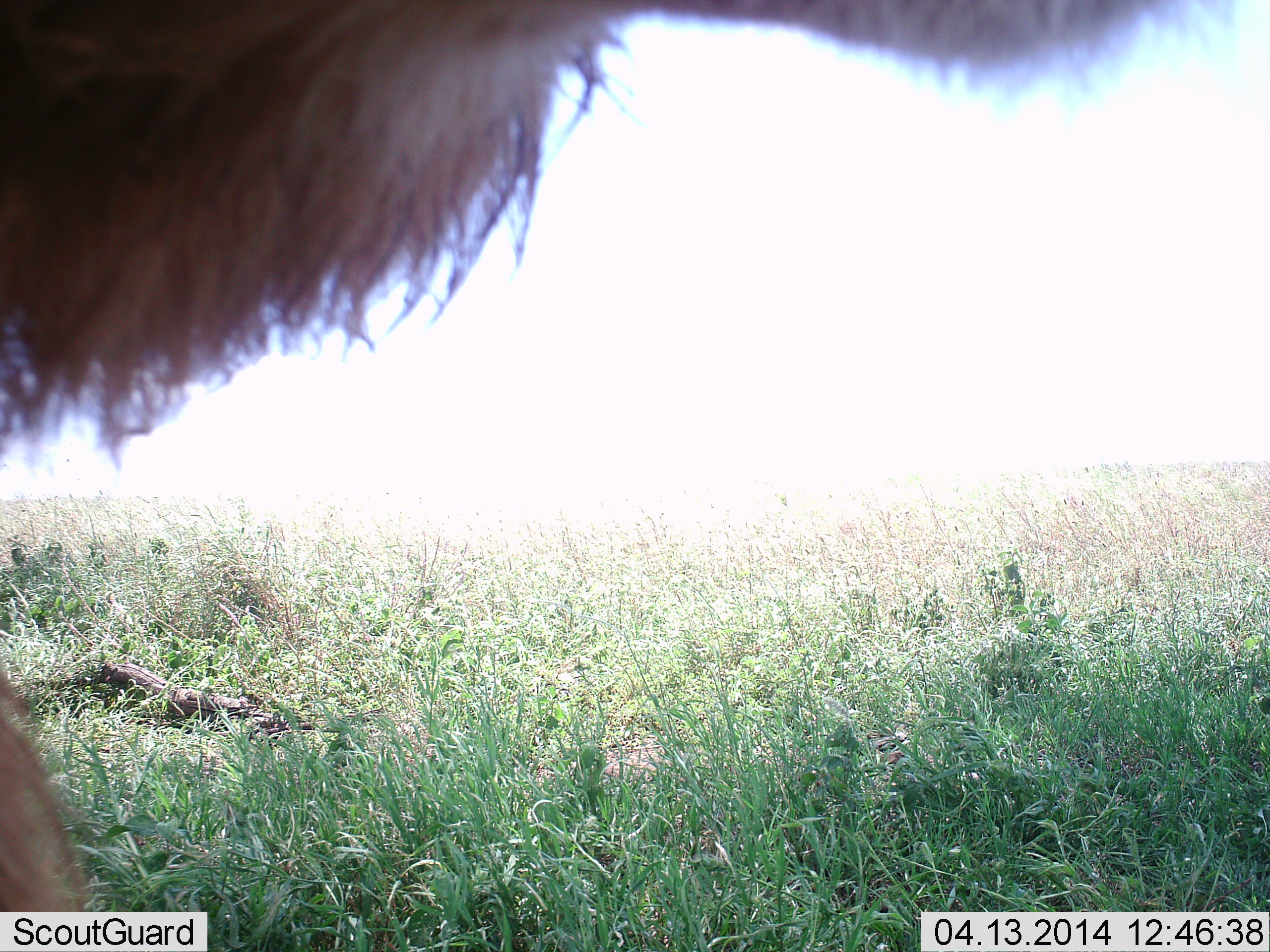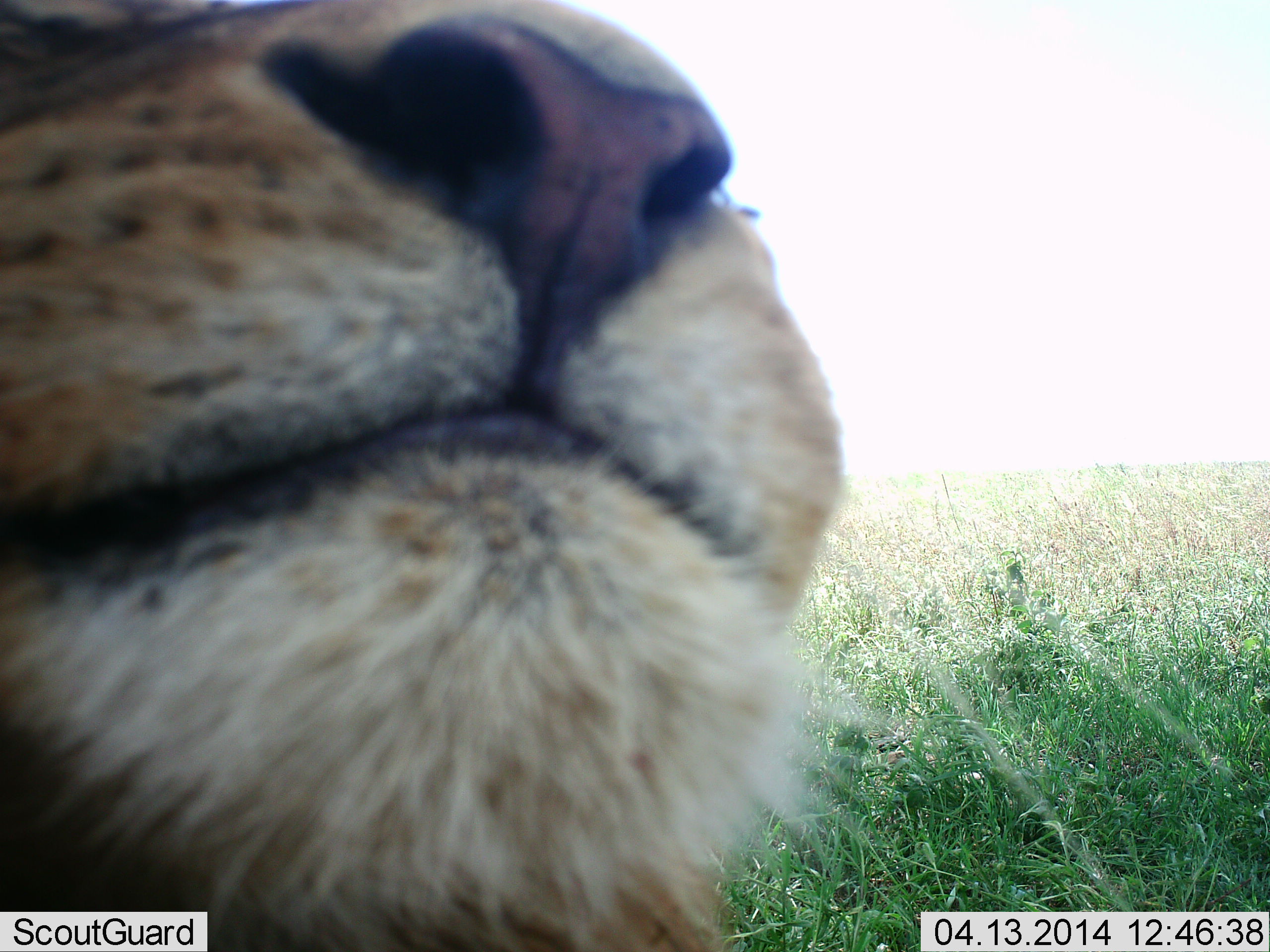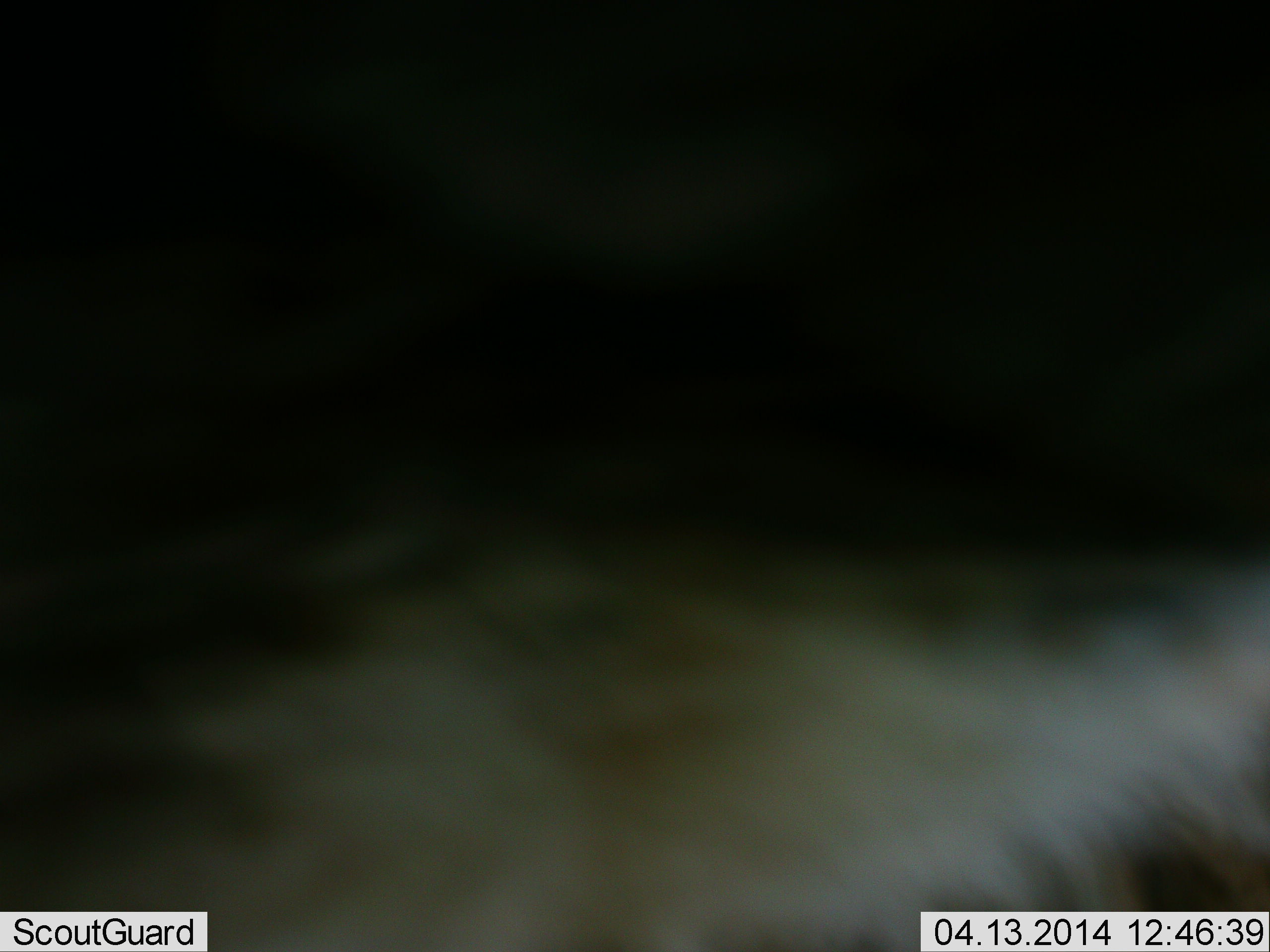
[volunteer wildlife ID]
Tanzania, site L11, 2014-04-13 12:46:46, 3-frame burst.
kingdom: Animalia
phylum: Chordata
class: Mammalia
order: Carnivora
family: Felidae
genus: Panthera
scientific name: Panthera leo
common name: lion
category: lionmale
Lionmale (lion) (Panthera leo), count 1. Behavior (volunteer vote fractions): standing 40%, resting 30%, moving 30%, interacting 10%. Young present (vote fraction): 0%. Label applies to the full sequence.